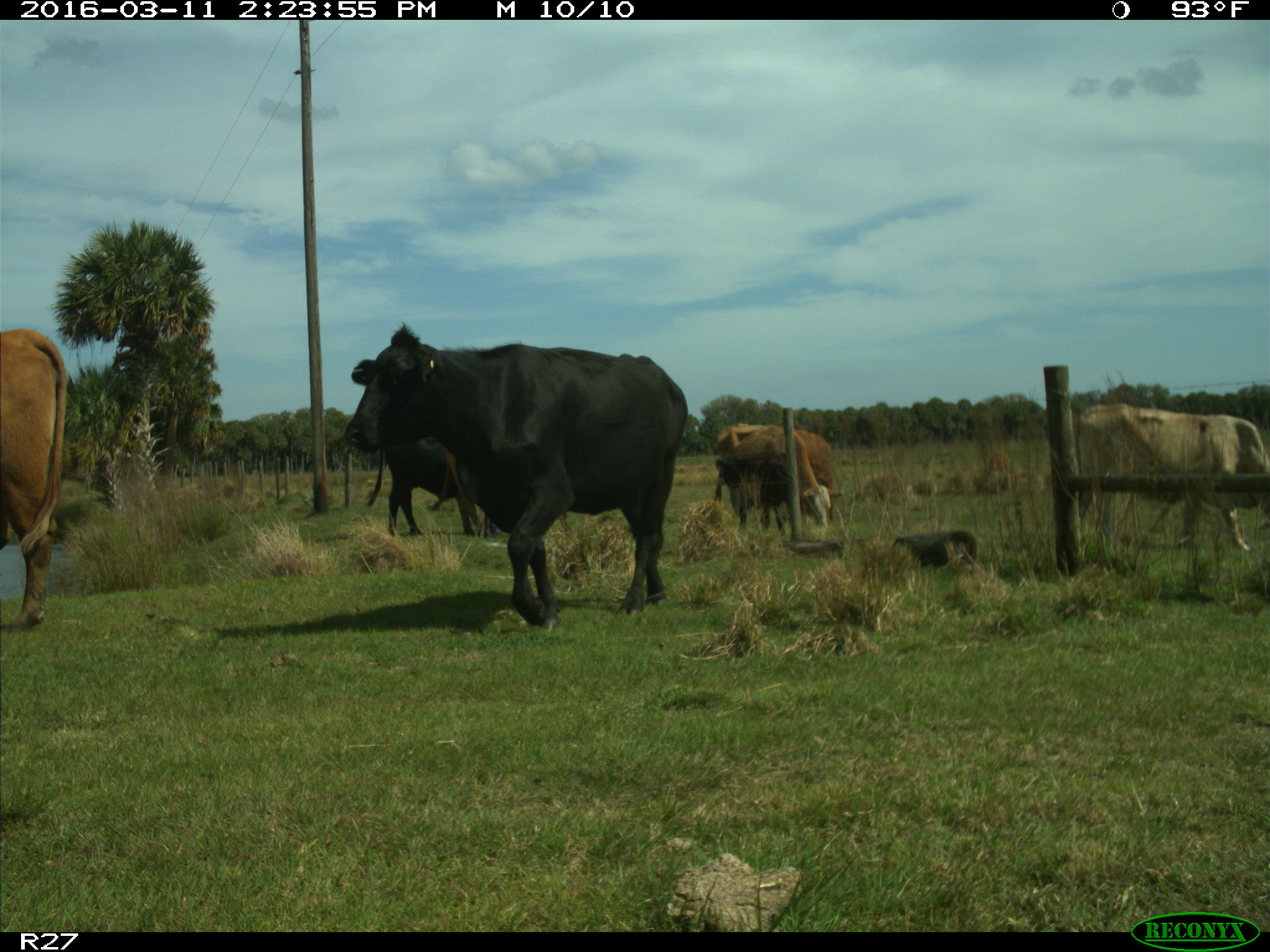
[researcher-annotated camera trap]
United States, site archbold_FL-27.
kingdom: Animalia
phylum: Chordata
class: Mammalia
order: Artiodactyla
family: Bovidae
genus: Bos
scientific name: Bos taurus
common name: domestic cow